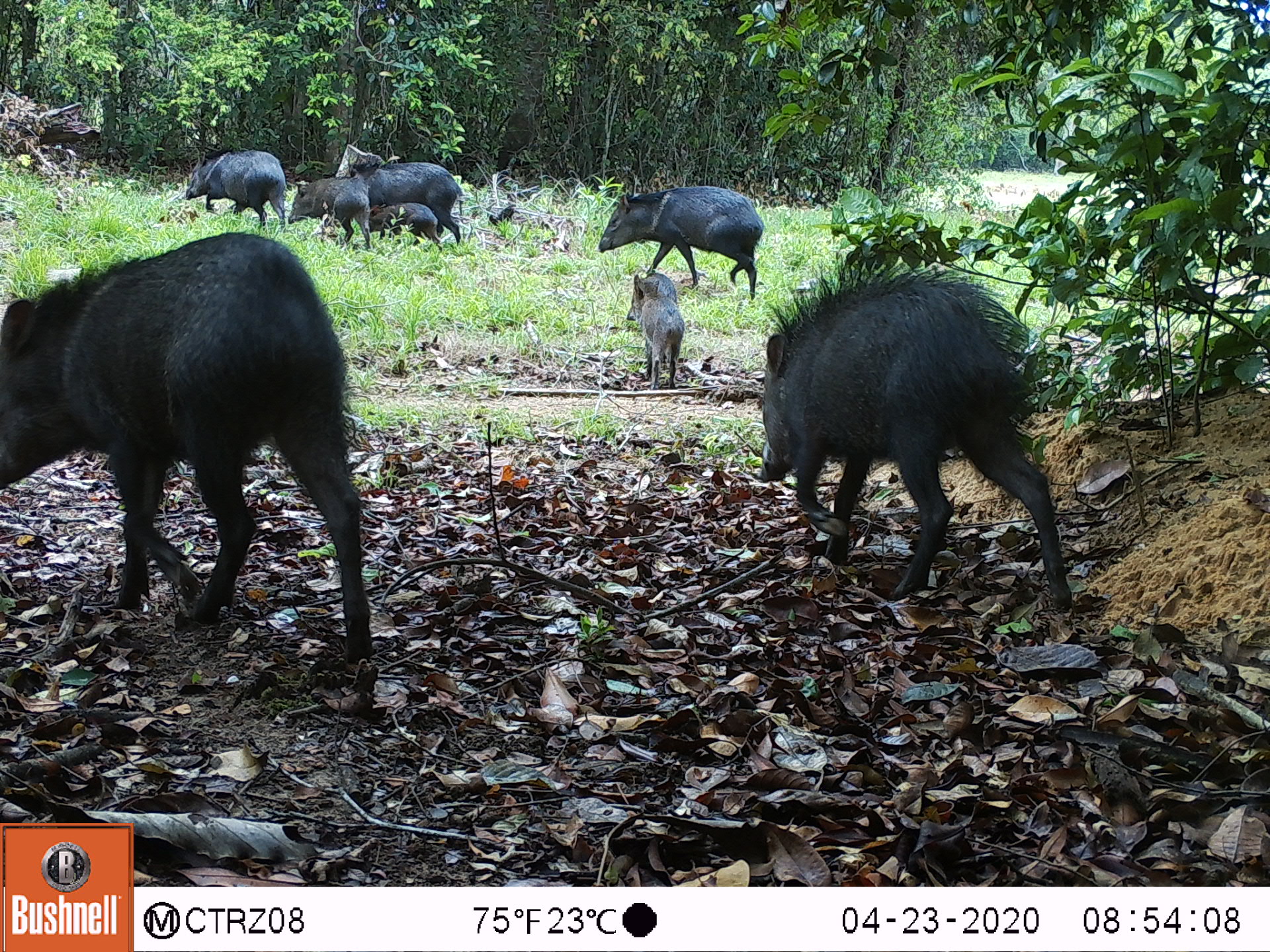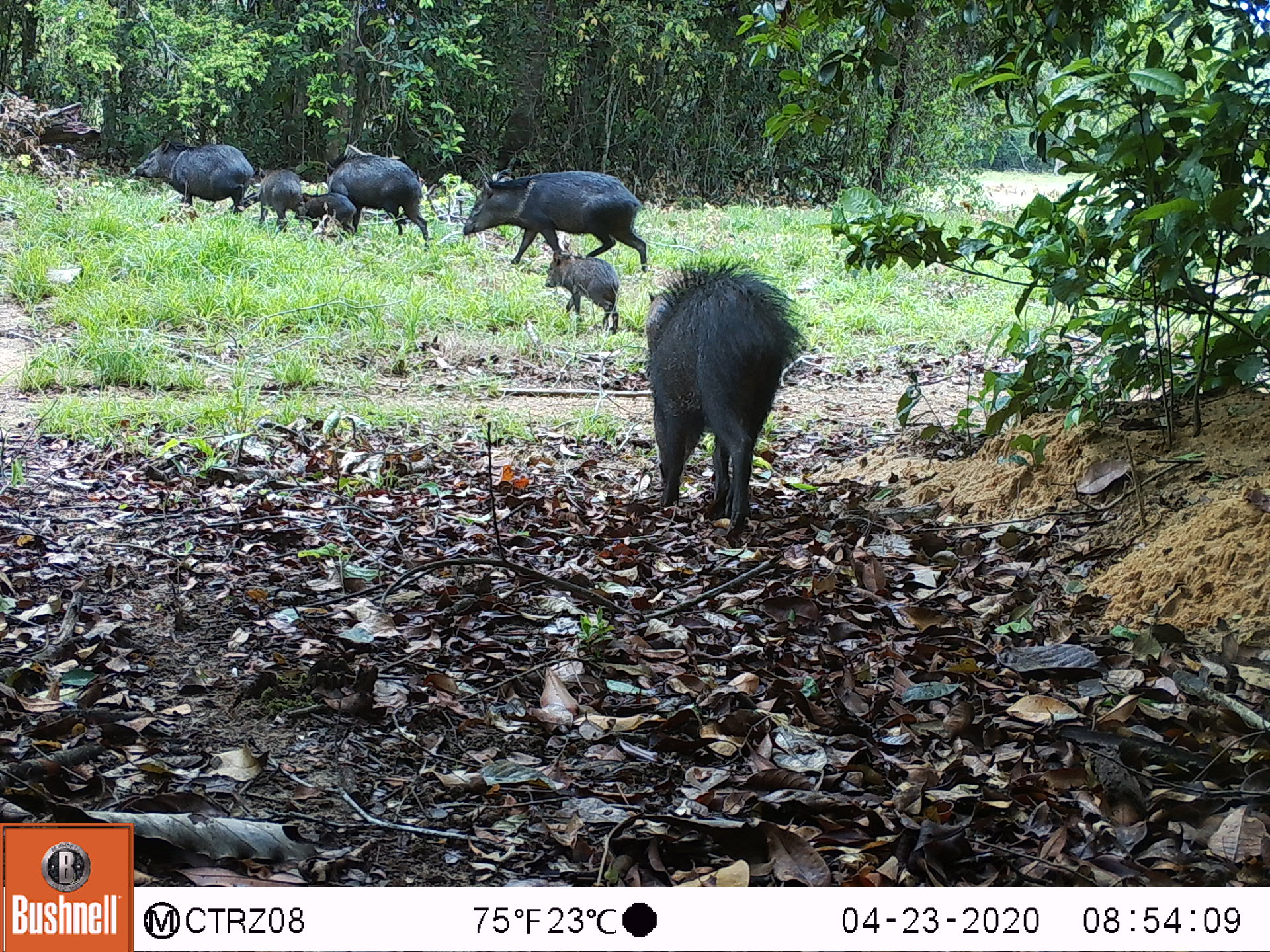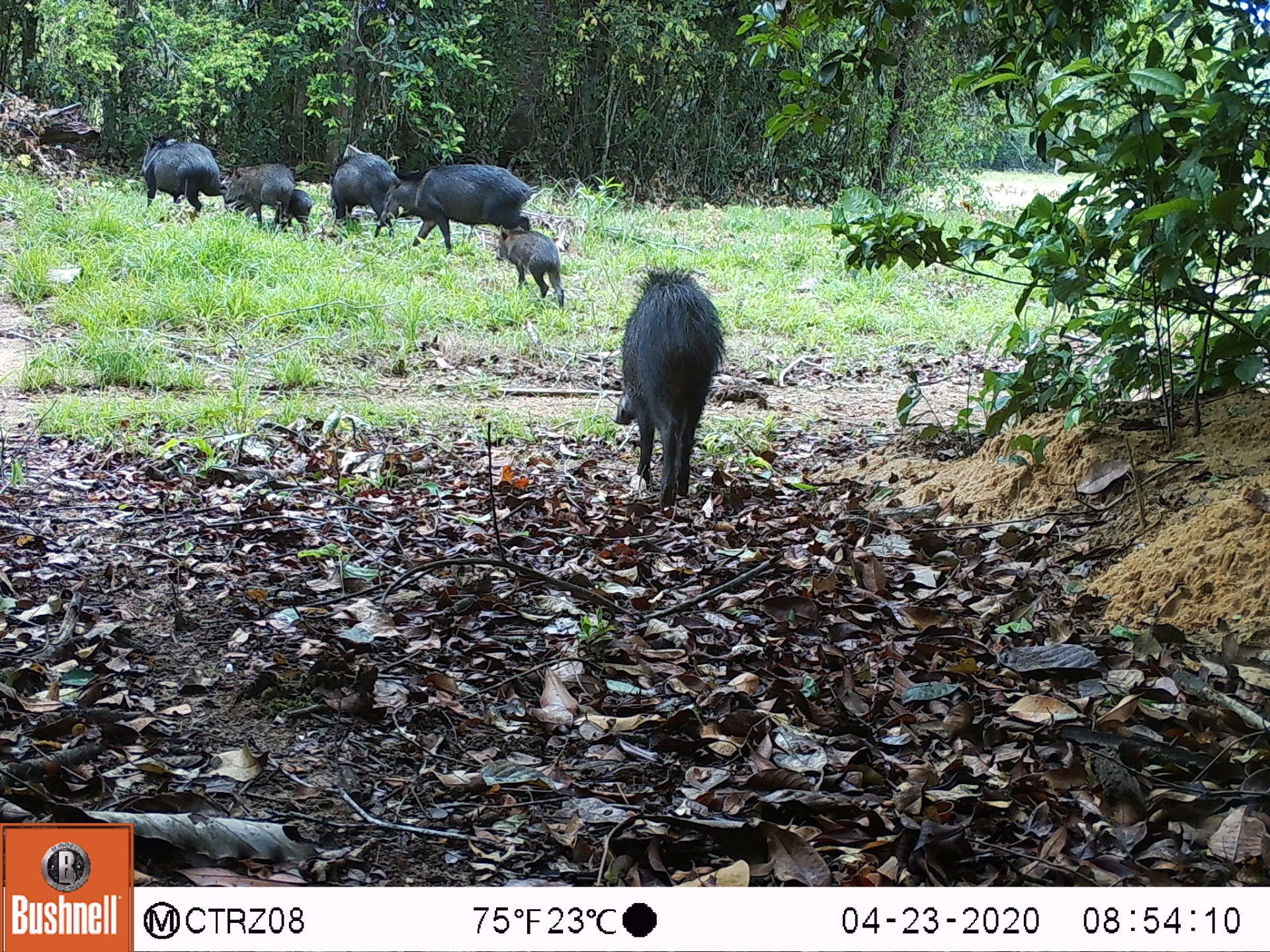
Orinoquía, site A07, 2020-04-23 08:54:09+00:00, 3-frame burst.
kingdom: Animalia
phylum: Chordata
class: Mammalia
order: Artiodactyla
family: Tayassuidae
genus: Pecari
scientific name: Pecari tajacu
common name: collared peccary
Collared peccary (Pecari tajacu).